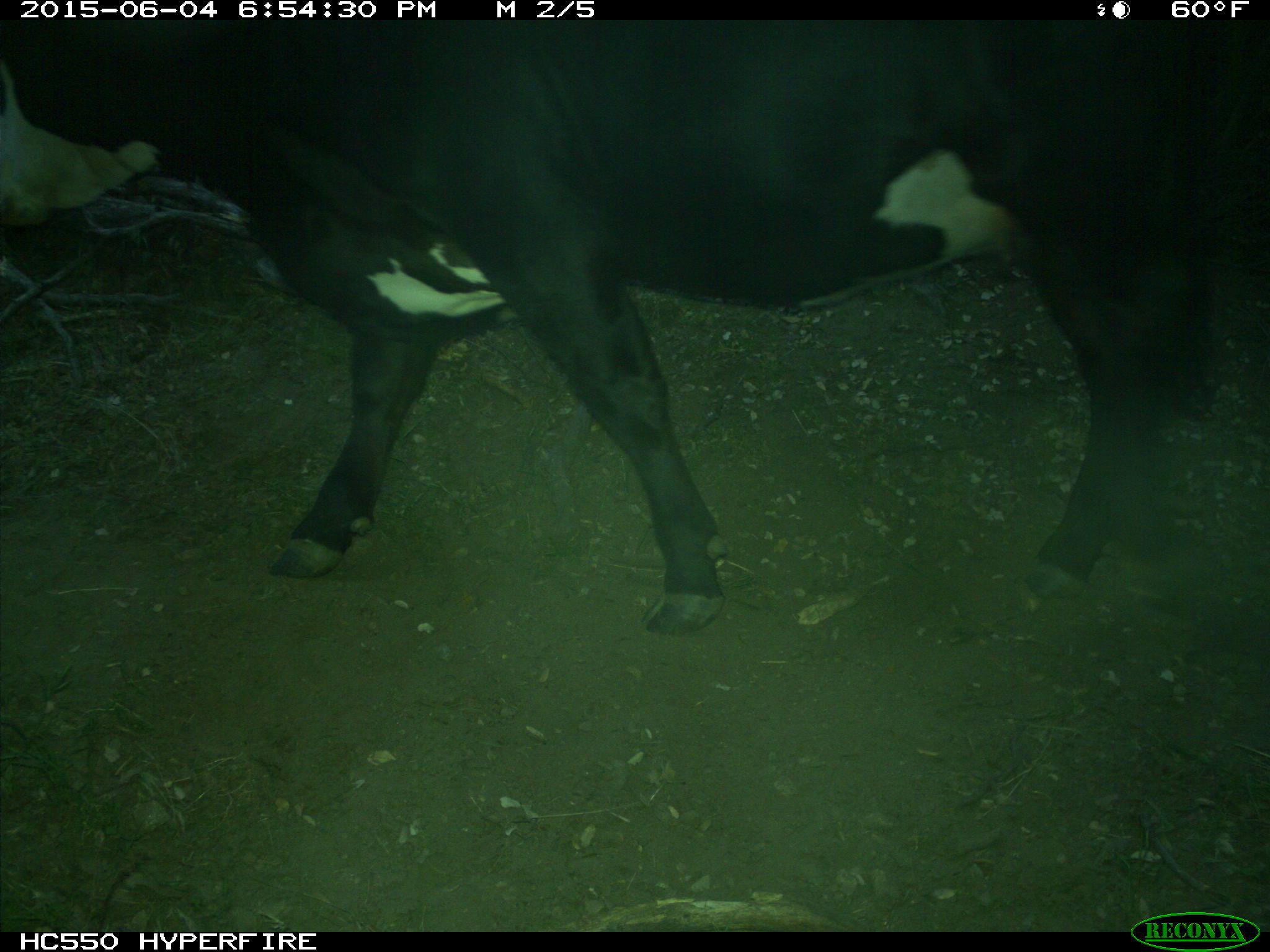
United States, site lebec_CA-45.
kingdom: Animalia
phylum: Chordata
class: Mammalia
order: Artiodactyla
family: Bovidae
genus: Bos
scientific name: Bos taurus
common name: domestic cow